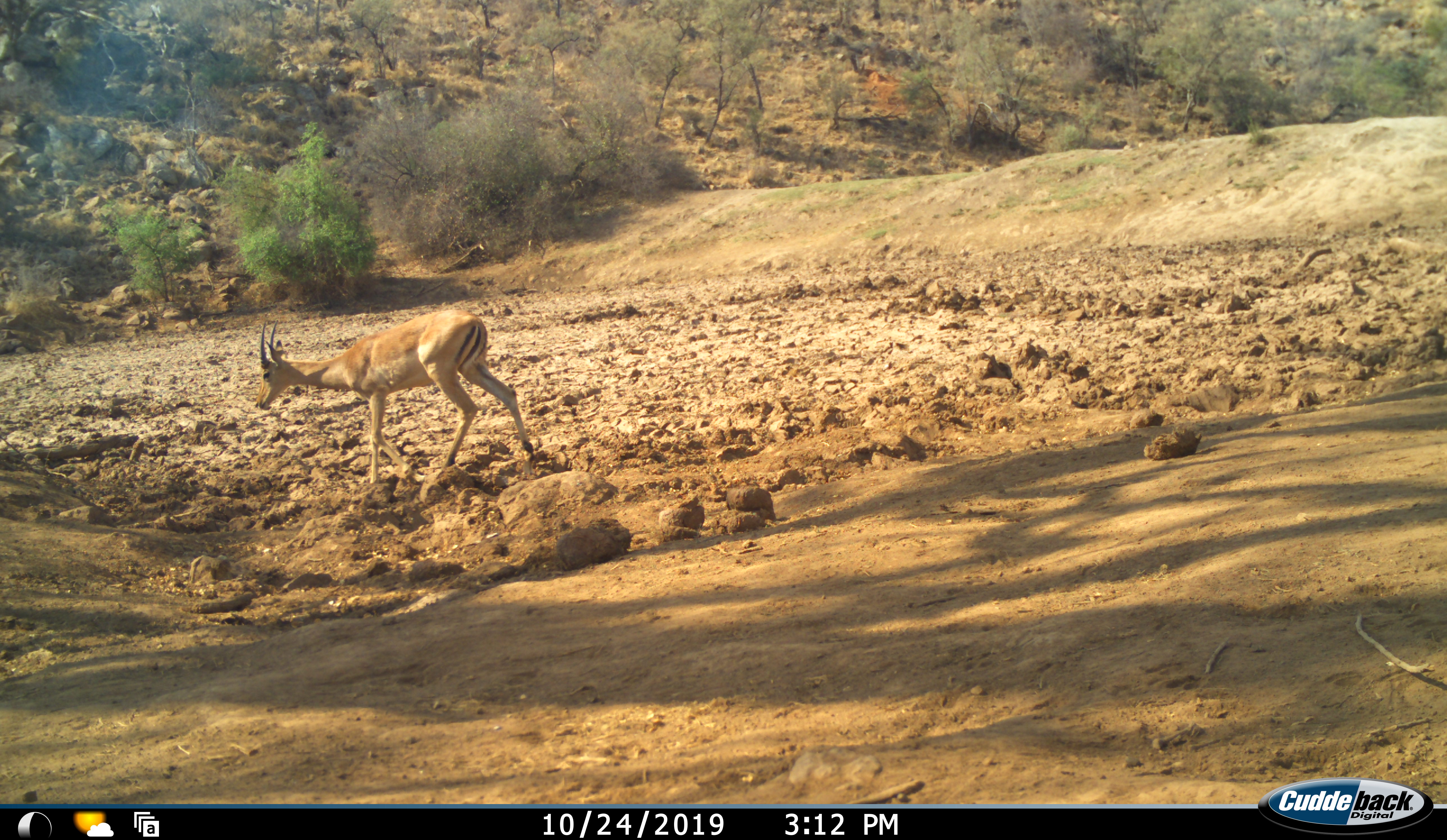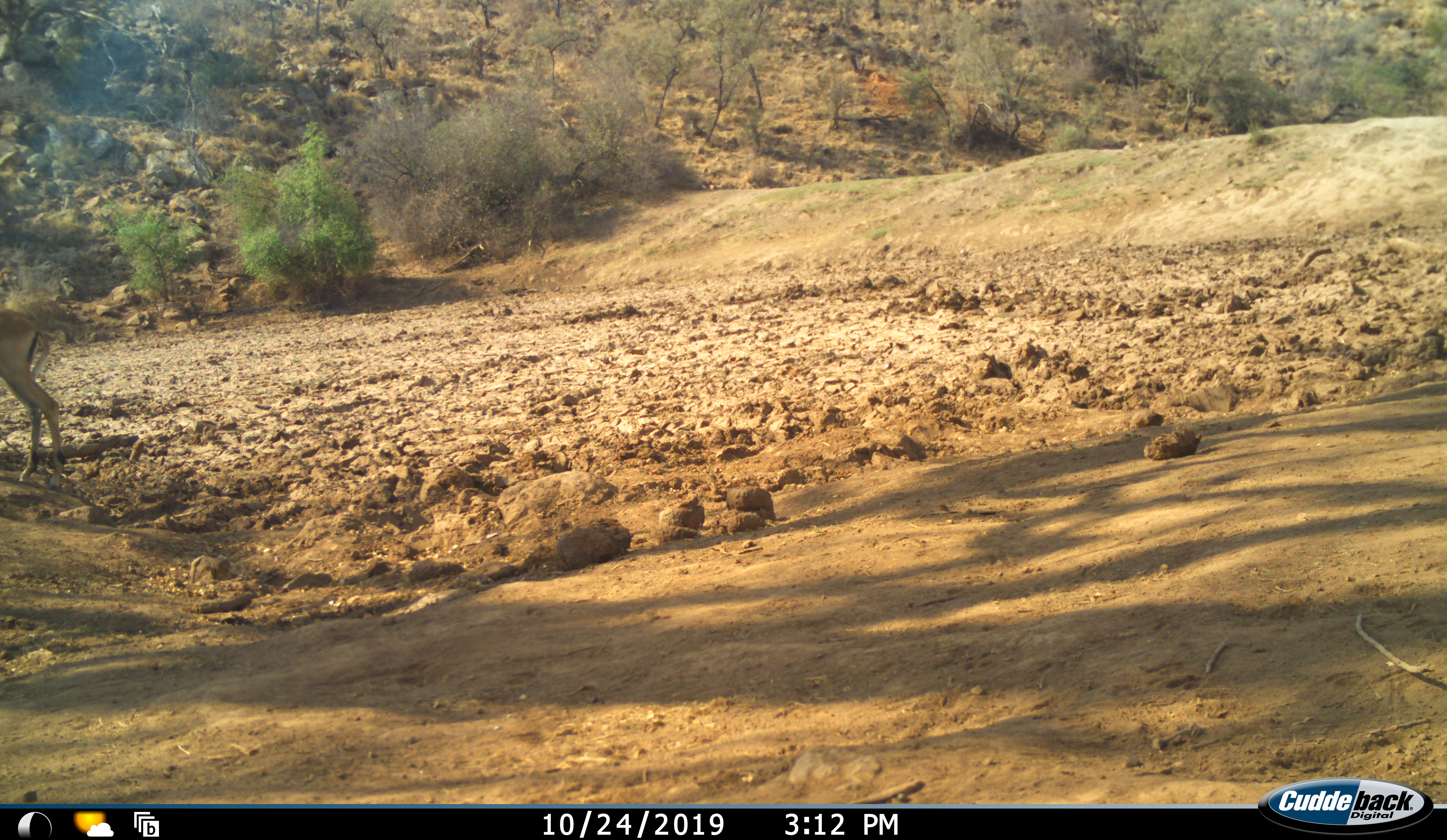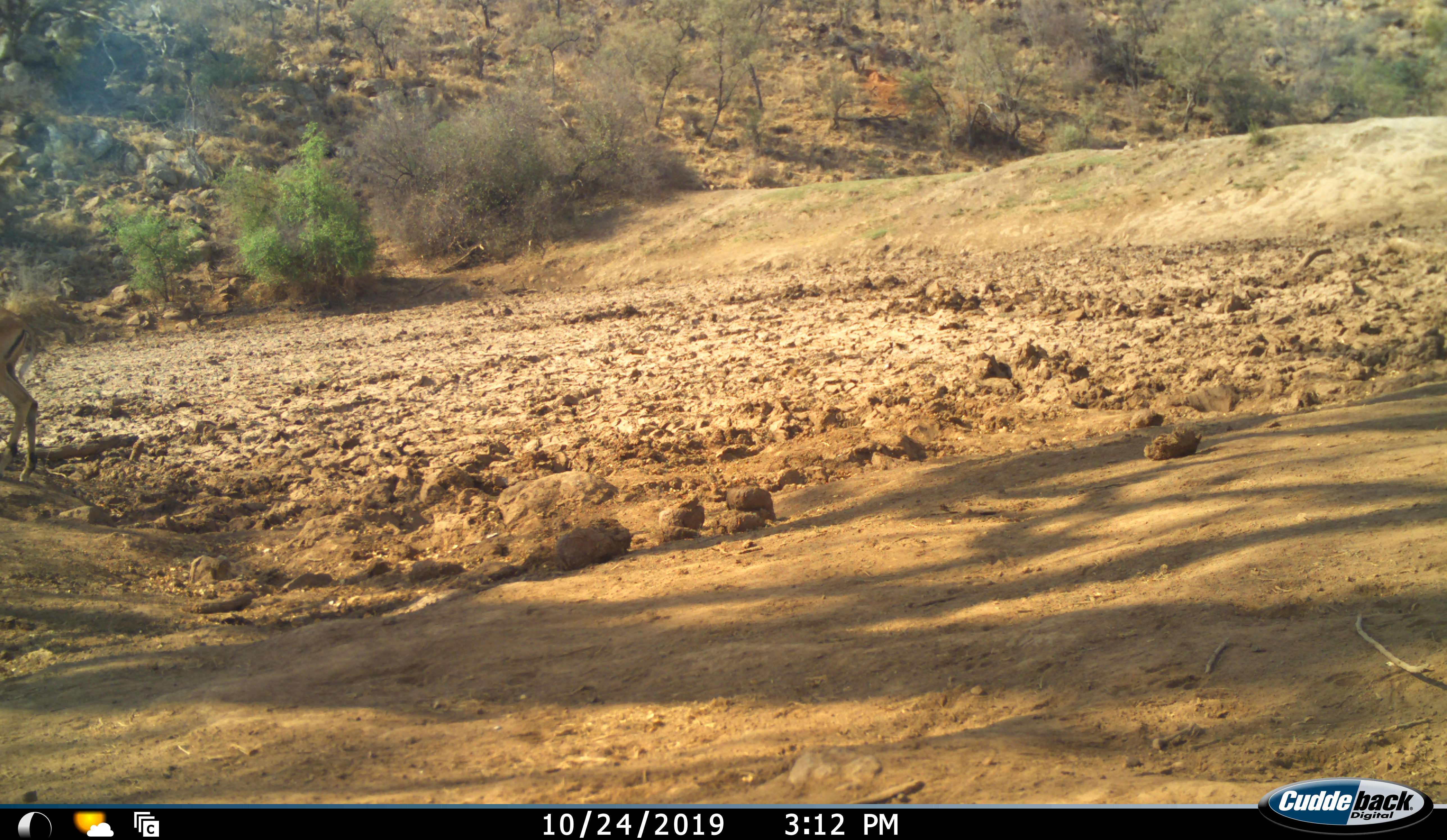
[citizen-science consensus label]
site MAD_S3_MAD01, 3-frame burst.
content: unidentified animal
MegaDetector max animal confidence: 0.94